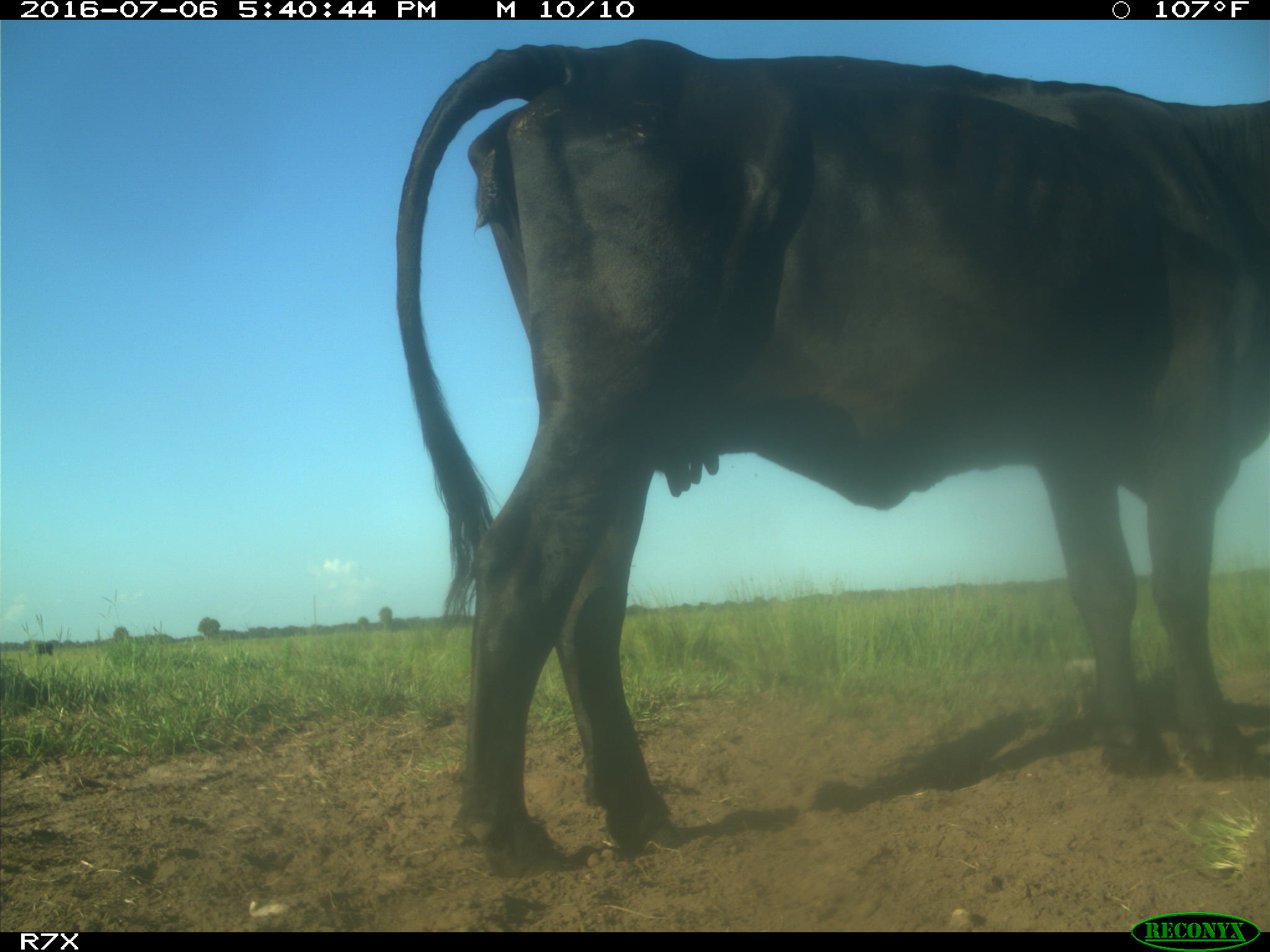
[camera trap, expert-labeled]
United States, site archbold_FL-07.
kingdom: Animalia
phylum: Chordata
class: Mammalia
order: Artiodactyla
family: Bovidae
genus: Bos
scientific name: Bos taurus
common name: domestic cow